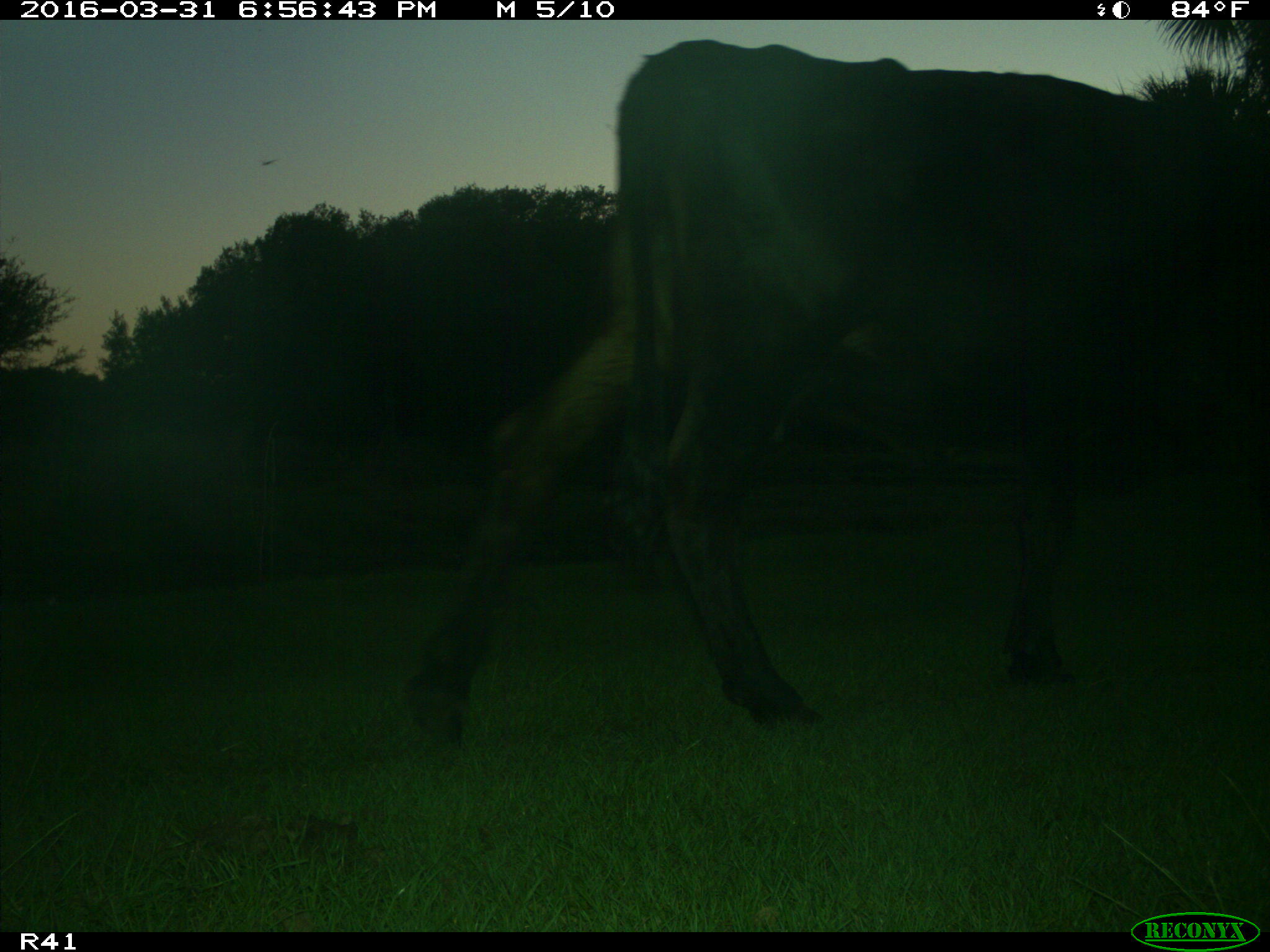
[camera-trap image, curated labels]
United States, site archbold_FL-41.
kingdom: Animalia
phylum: Chordata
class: Mammalia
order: Artiodactyla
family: Bovidae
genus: Bos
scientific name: Bos taurus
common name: domestic cow